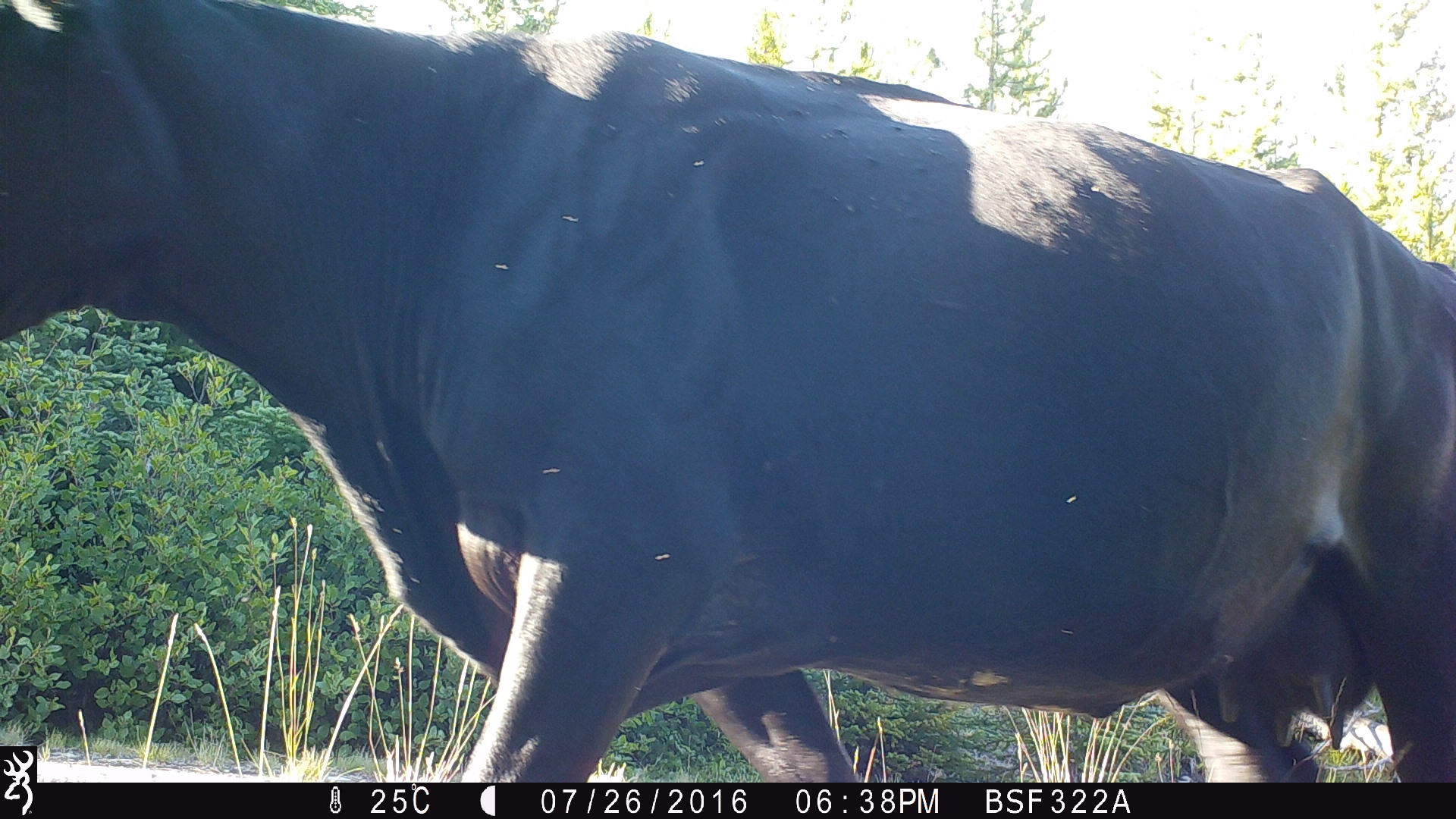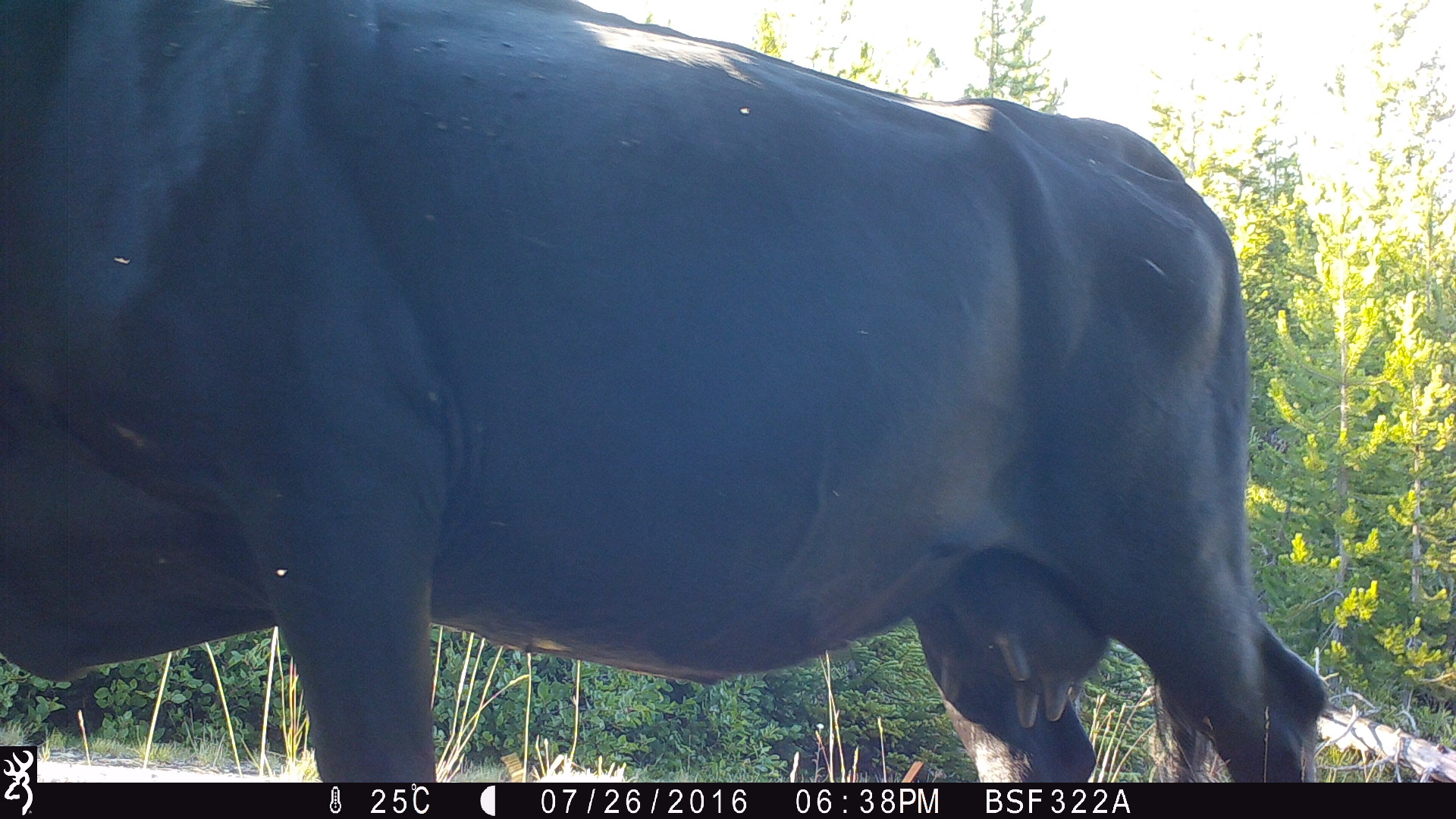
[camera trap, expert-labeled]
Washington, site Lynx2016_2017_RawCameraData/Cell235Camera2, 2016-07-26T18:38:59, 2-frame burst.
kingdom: Animalia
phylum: Chordata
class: Mammalia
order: Artiodactyla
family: Bovidae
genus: Bos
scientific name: Bos taurus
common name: domestic cattle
Domestic cattle (Bos taurus). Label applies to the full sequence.